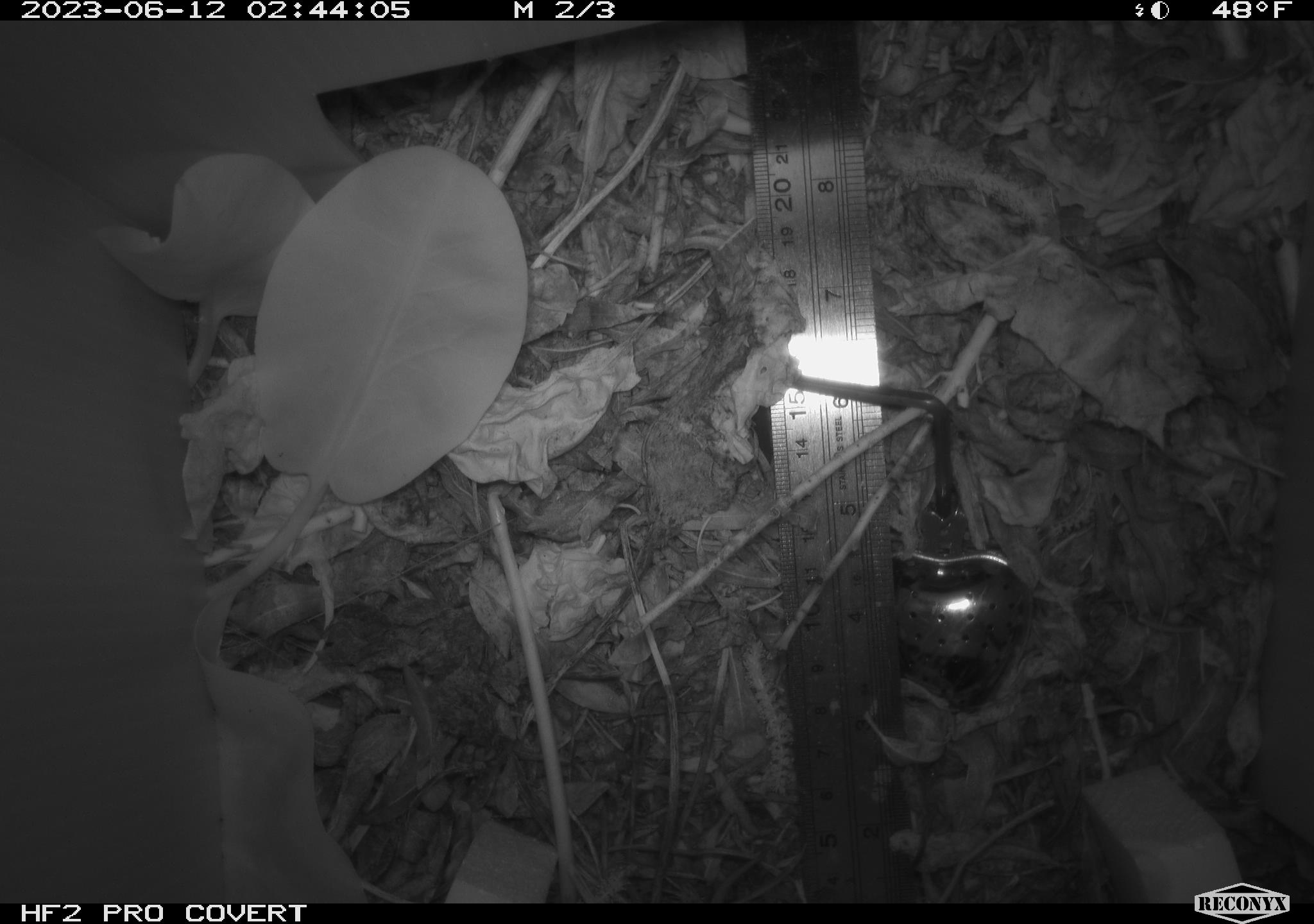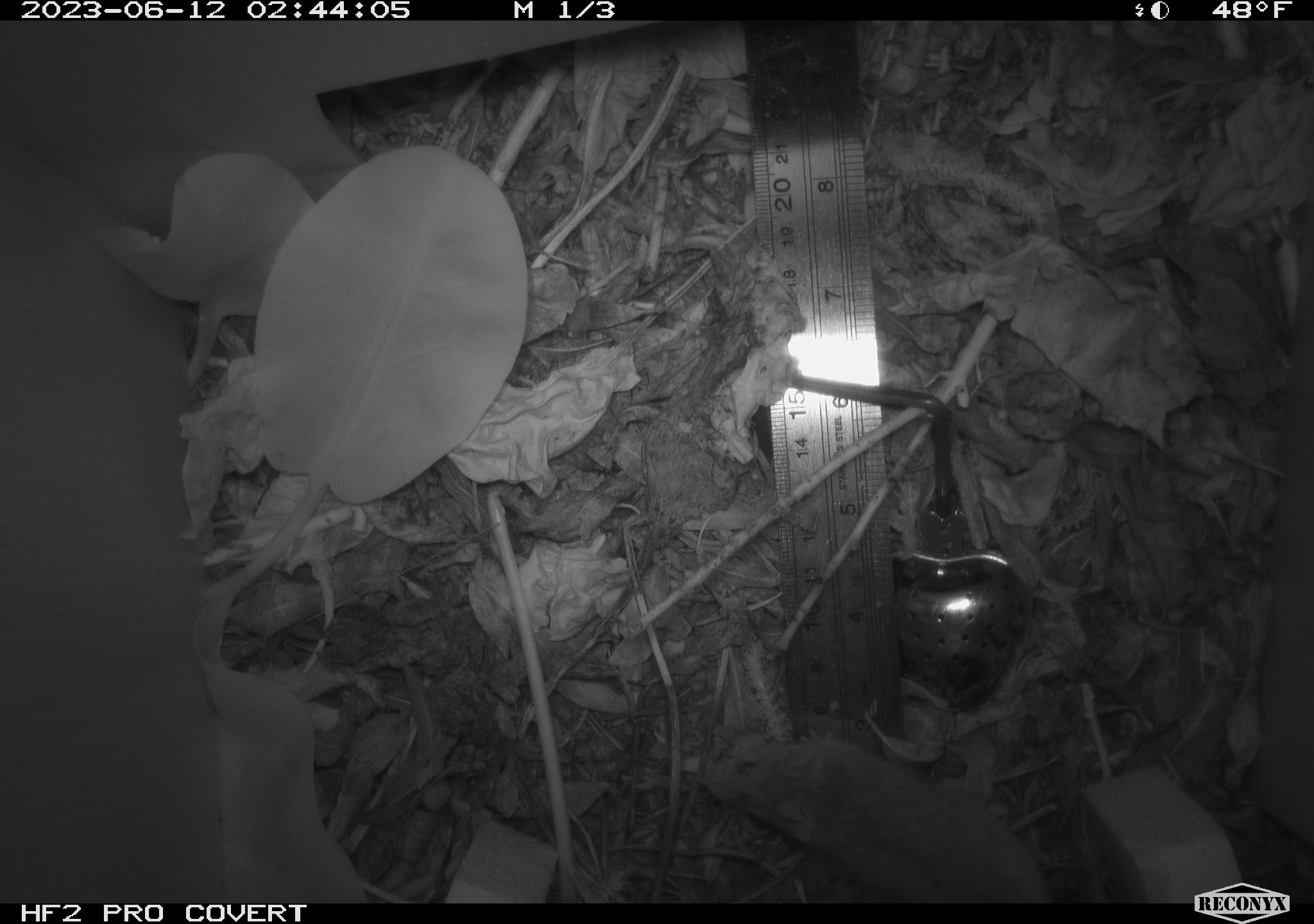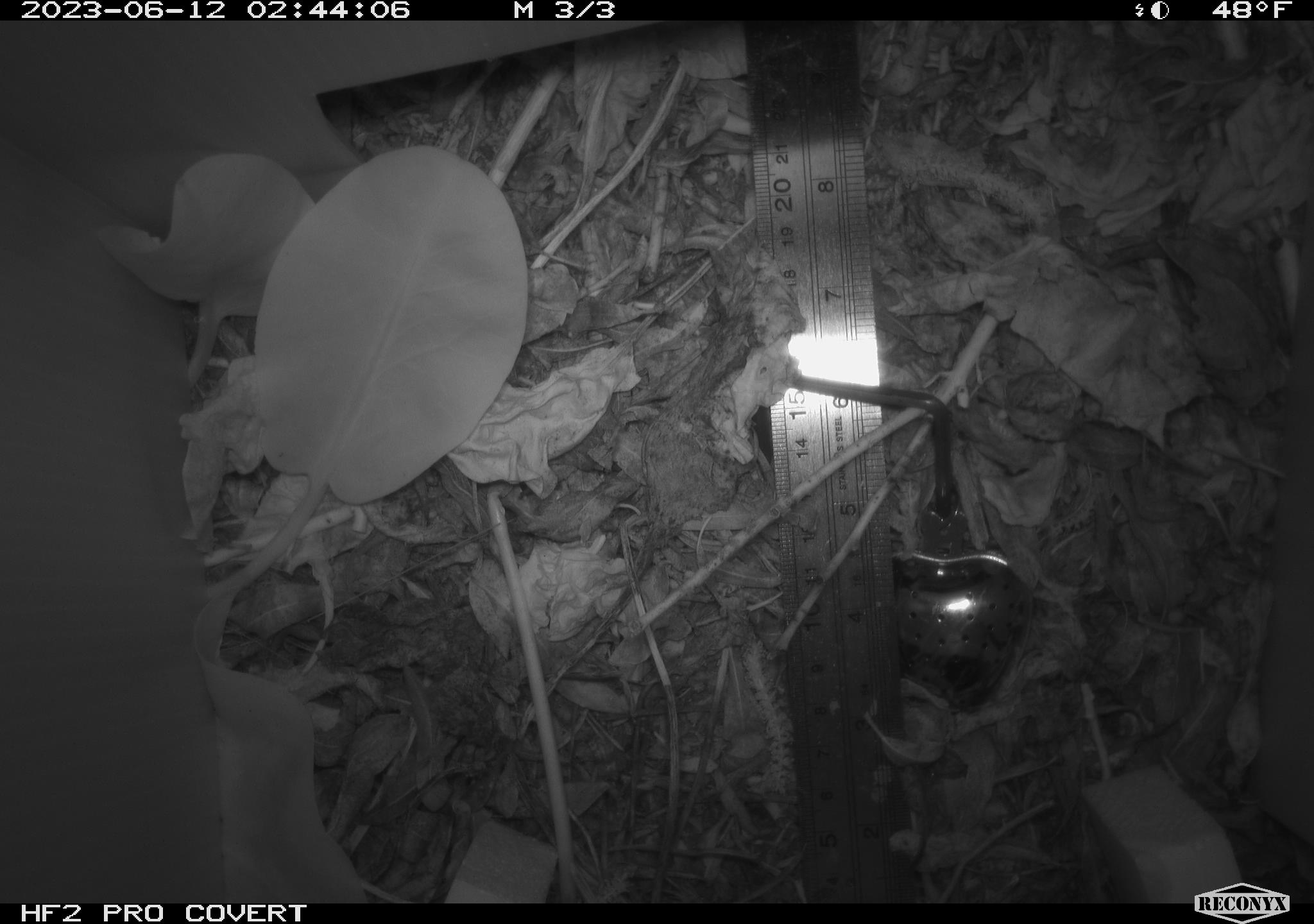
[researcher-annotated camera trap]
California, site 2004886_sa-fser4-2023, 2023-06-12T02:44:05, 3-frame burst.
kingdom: Animalia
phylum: Chordata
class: Mammalia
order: Rodentia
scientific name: Rodentia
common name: mouse species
Mouse species (Rodentia).